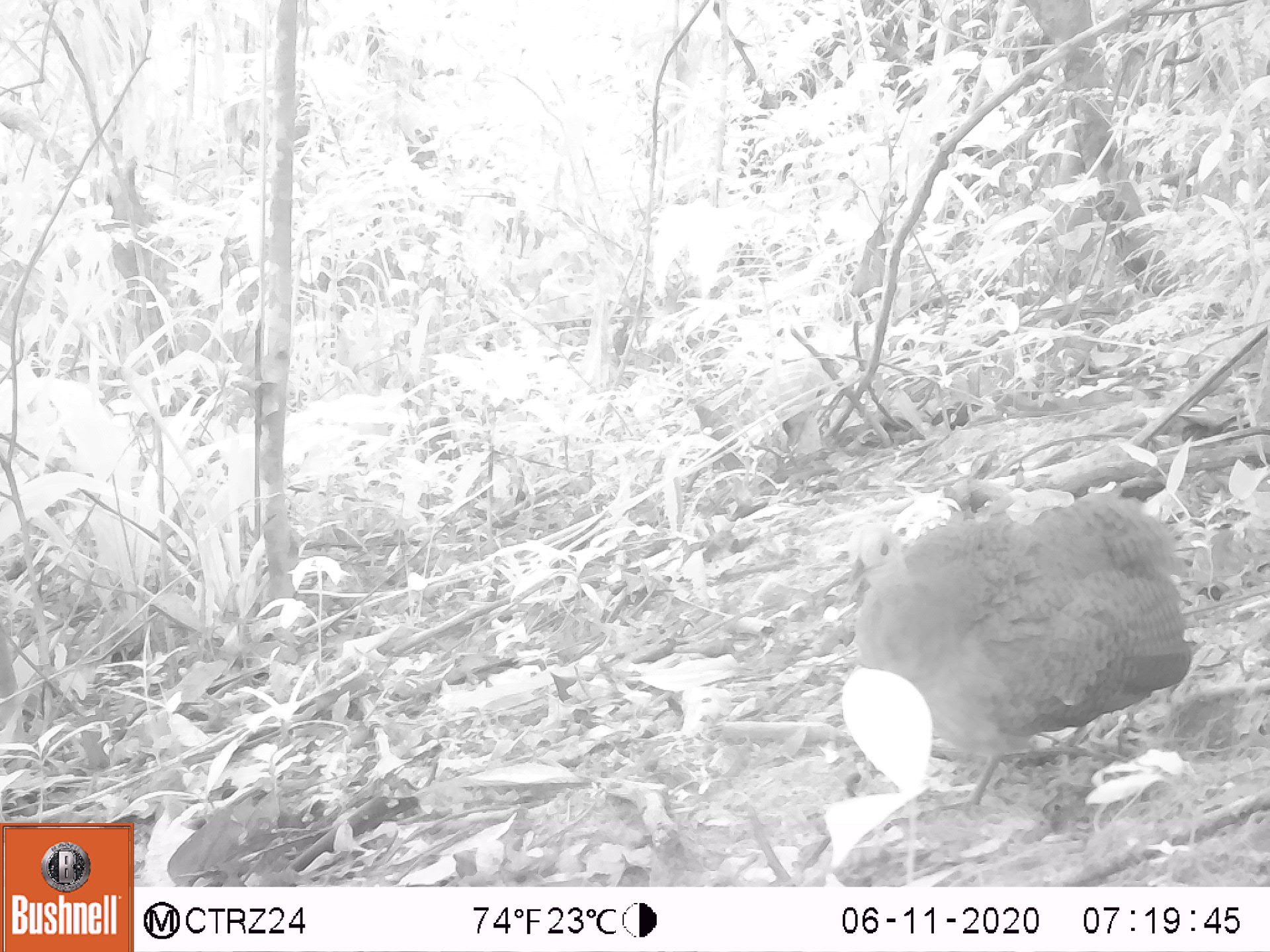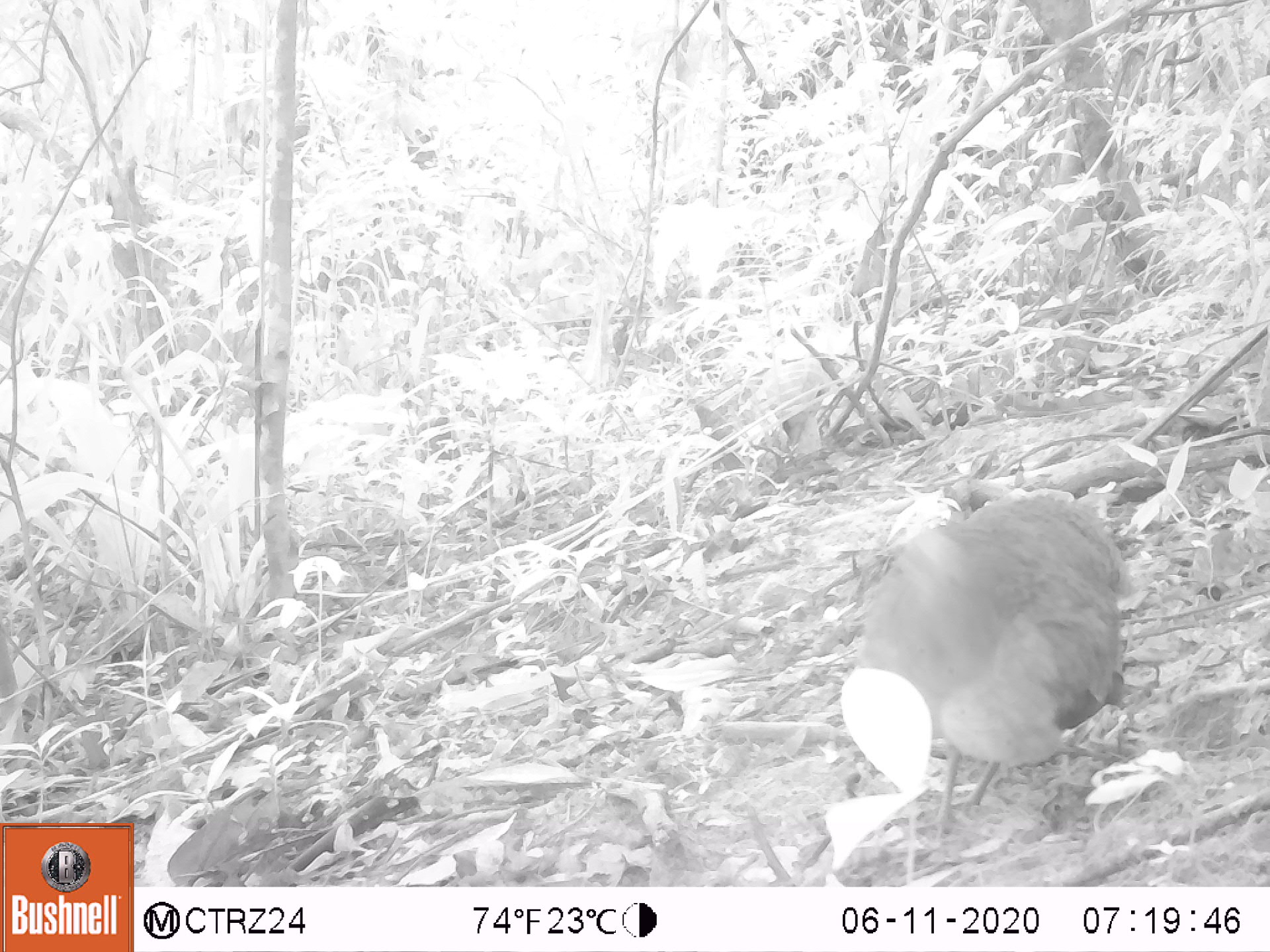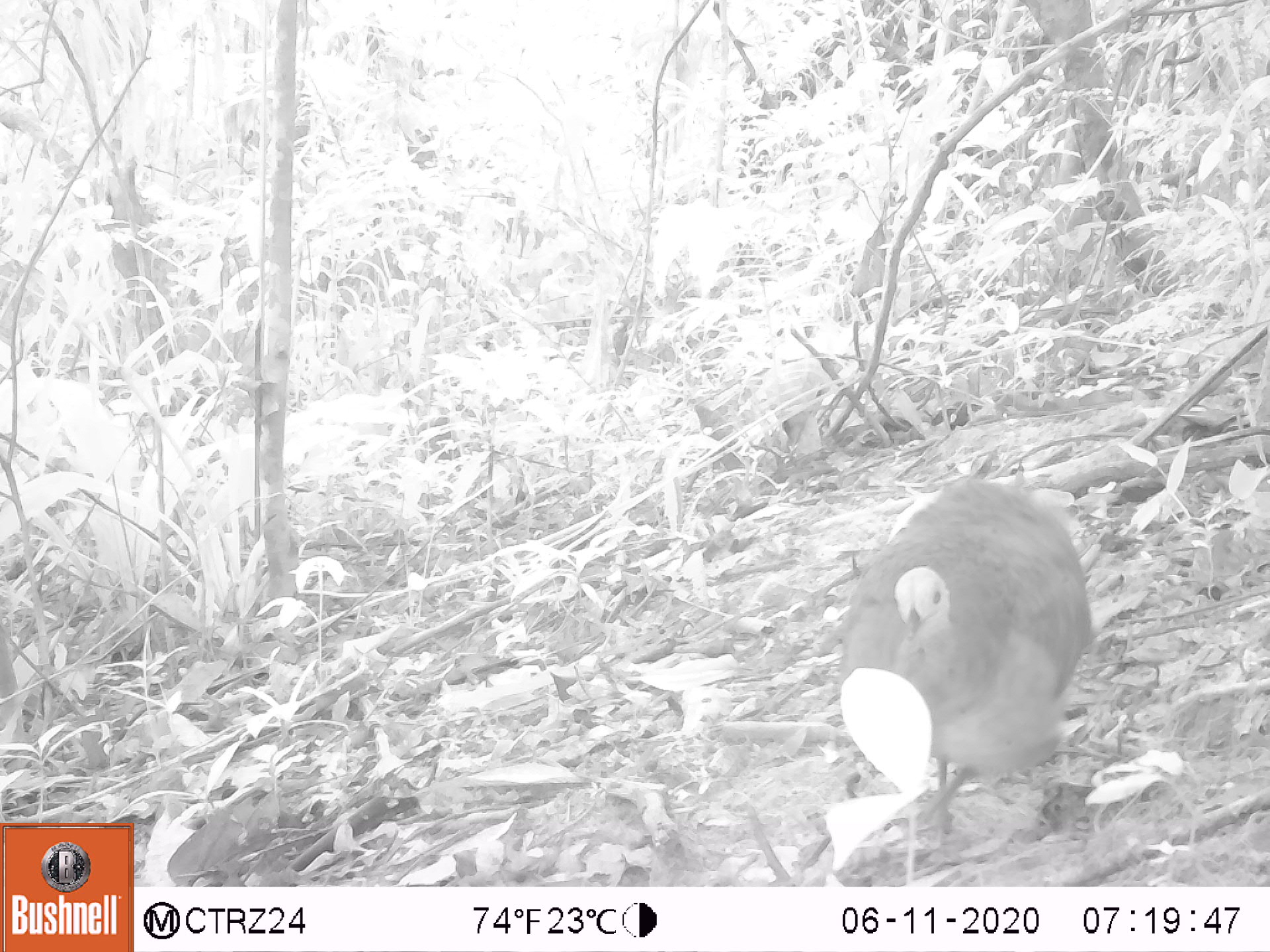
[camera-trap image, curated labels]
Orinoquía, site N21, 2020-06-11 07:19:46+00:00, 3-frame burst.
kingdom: Animalia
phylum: Chordata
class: Aves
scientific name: Aves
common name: bird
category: unknown bird